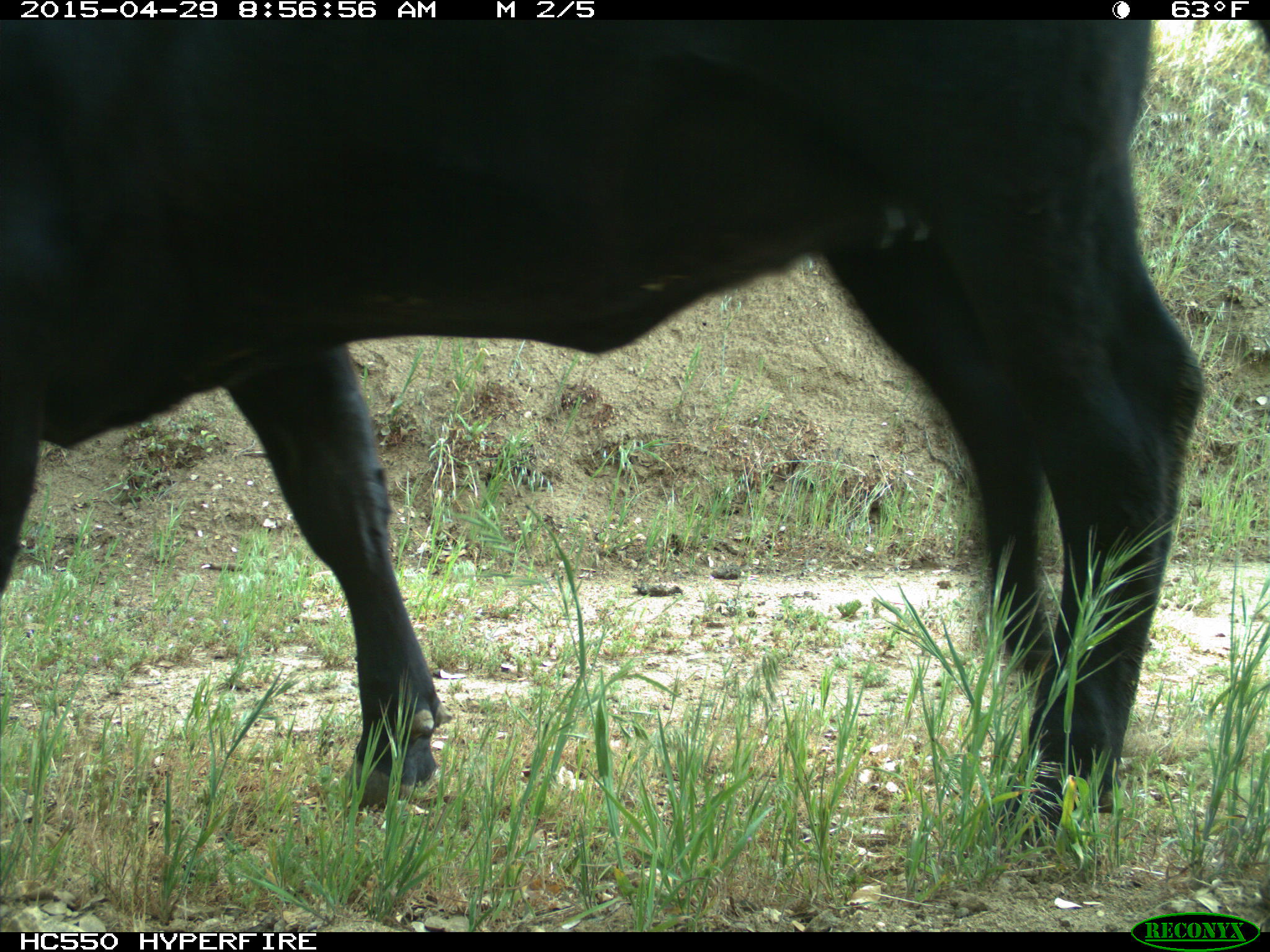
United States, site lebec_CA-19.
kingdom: Animalia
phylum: Chordata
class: Mammalia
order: Artiodactyla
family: Bovidae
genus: Bos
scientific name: Bos taurus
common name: domestic cow